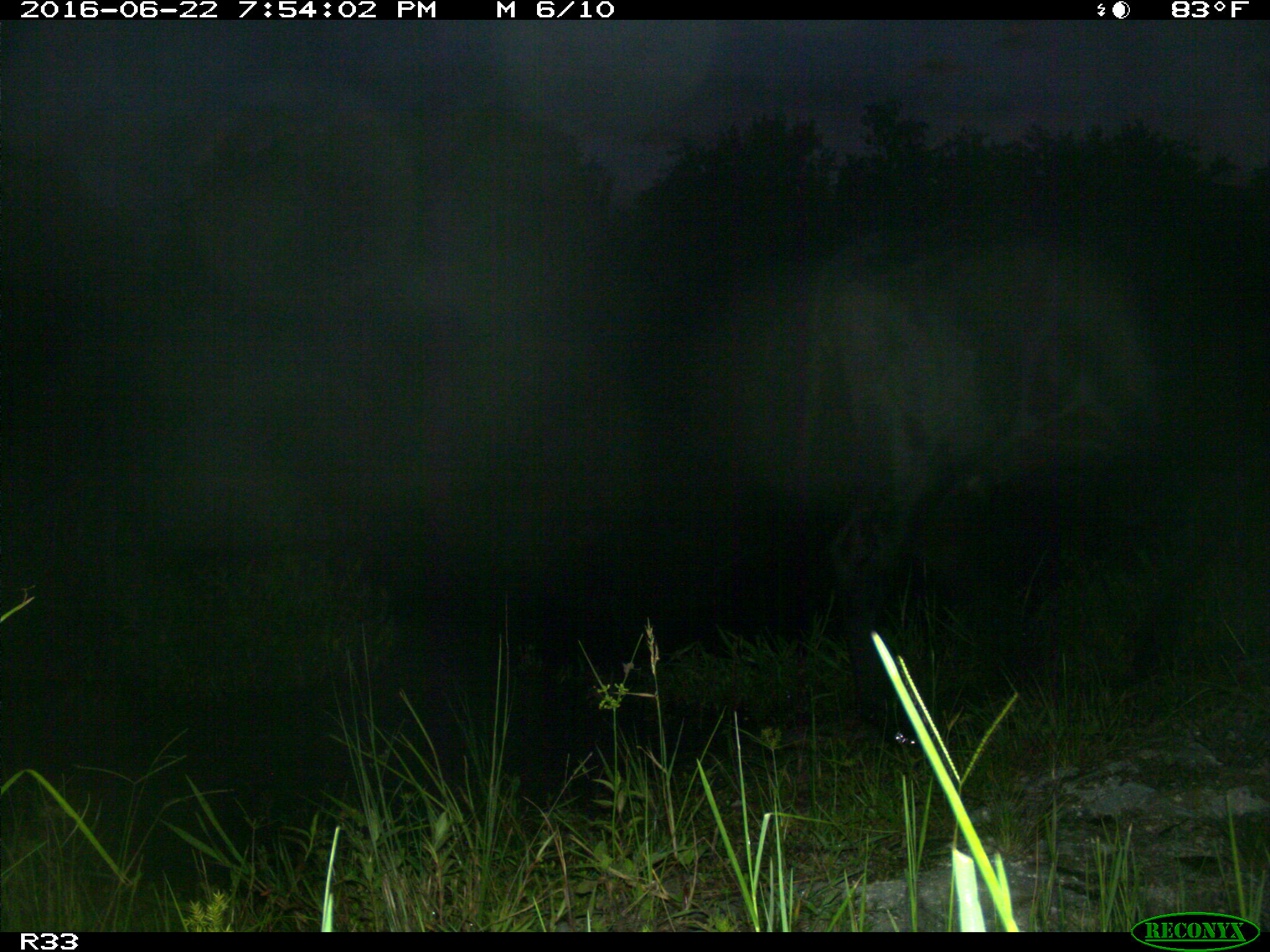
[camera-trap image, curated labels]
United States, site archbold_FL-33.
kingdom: Animalia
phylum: Chordata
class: Mammalia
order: Artiodactyla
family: Bovidae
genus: Bos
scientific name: Bos taurus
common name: domestic cow